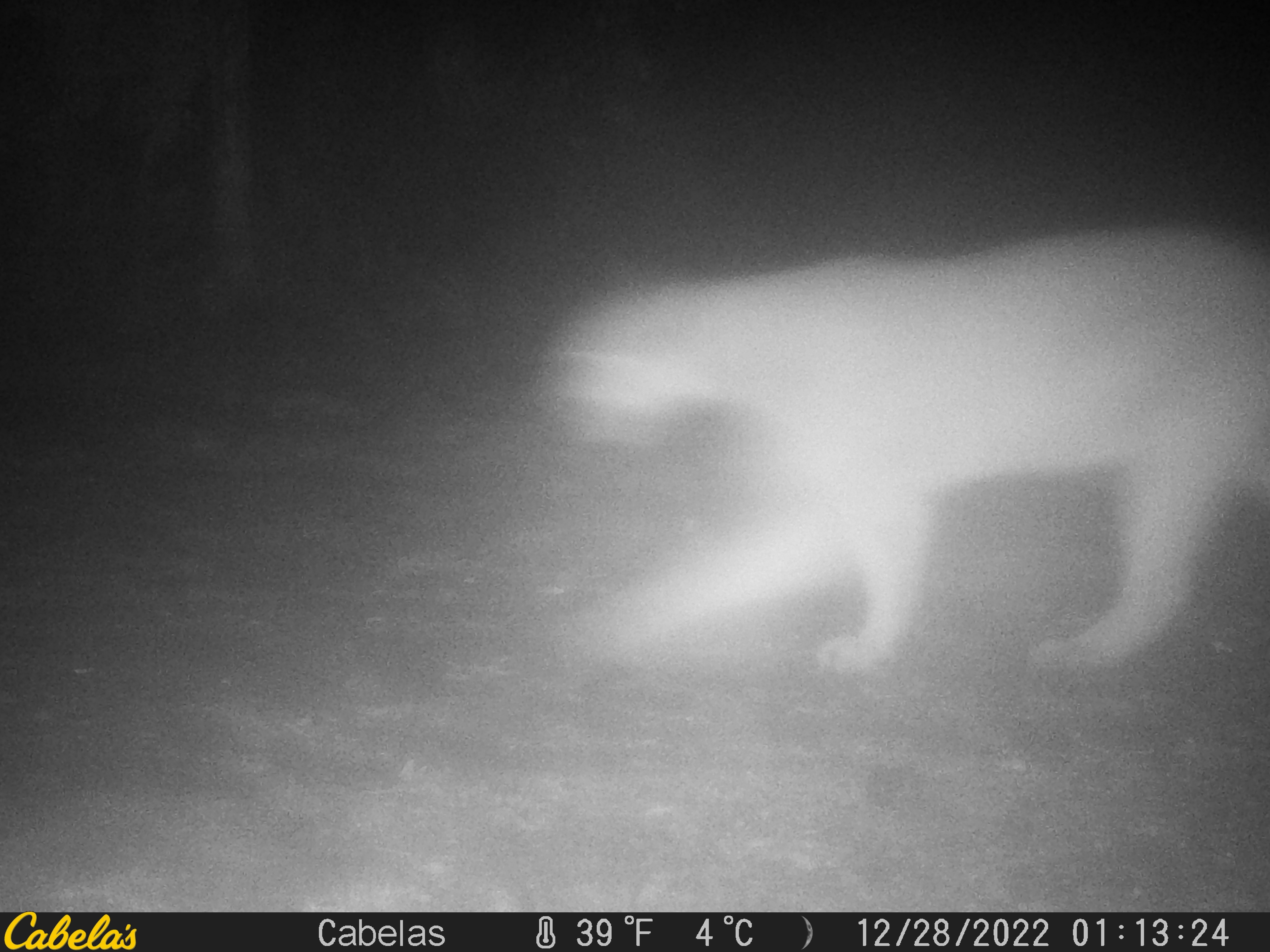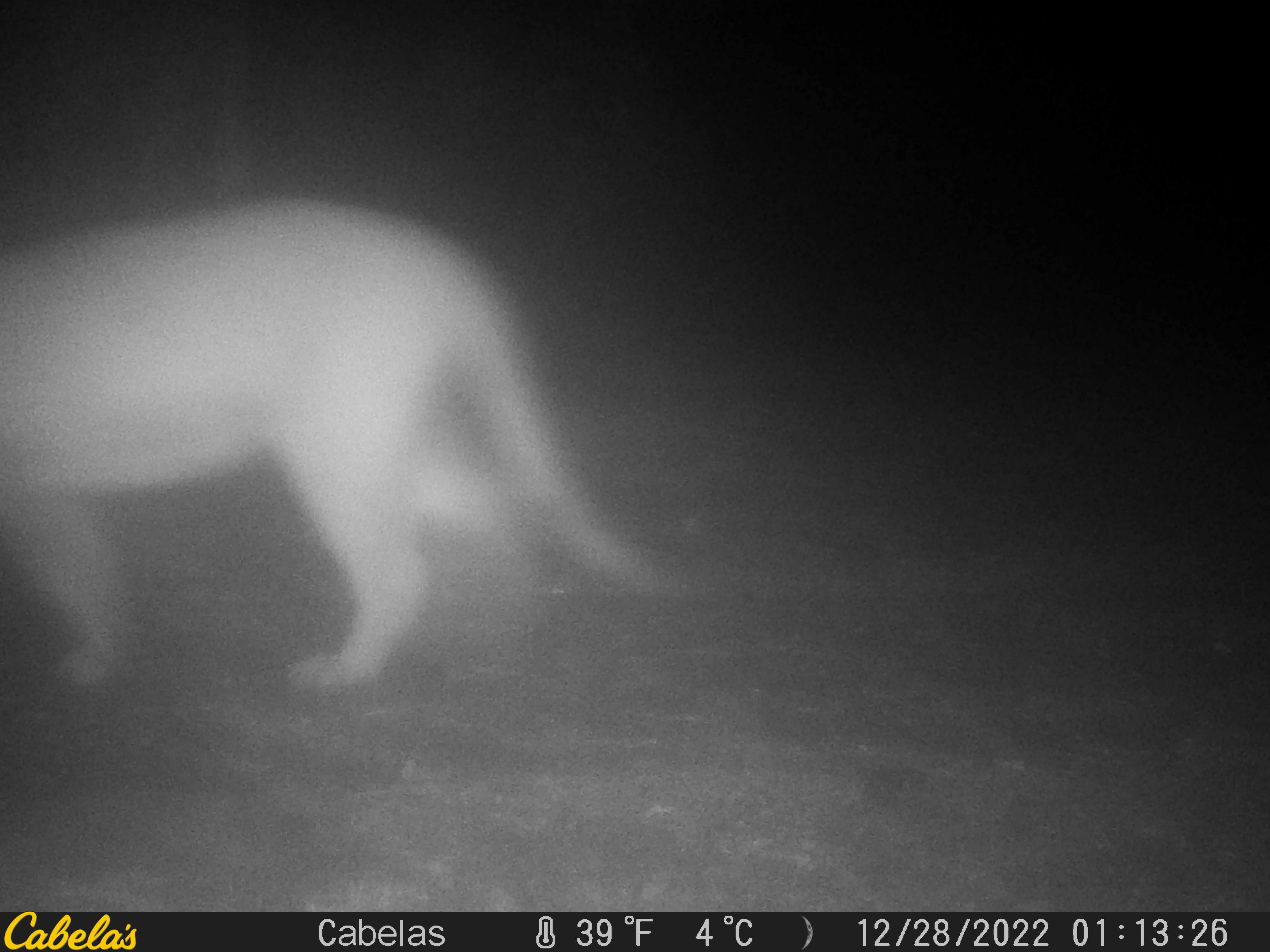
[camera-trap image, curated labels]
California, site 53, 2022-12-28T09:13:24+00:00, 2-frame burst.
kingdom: Animalia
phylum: Chordata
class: Mammalia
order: Carnivora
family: Felidae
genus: Puma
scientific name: Puma concolor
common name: puma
Puma (Puma concolor).